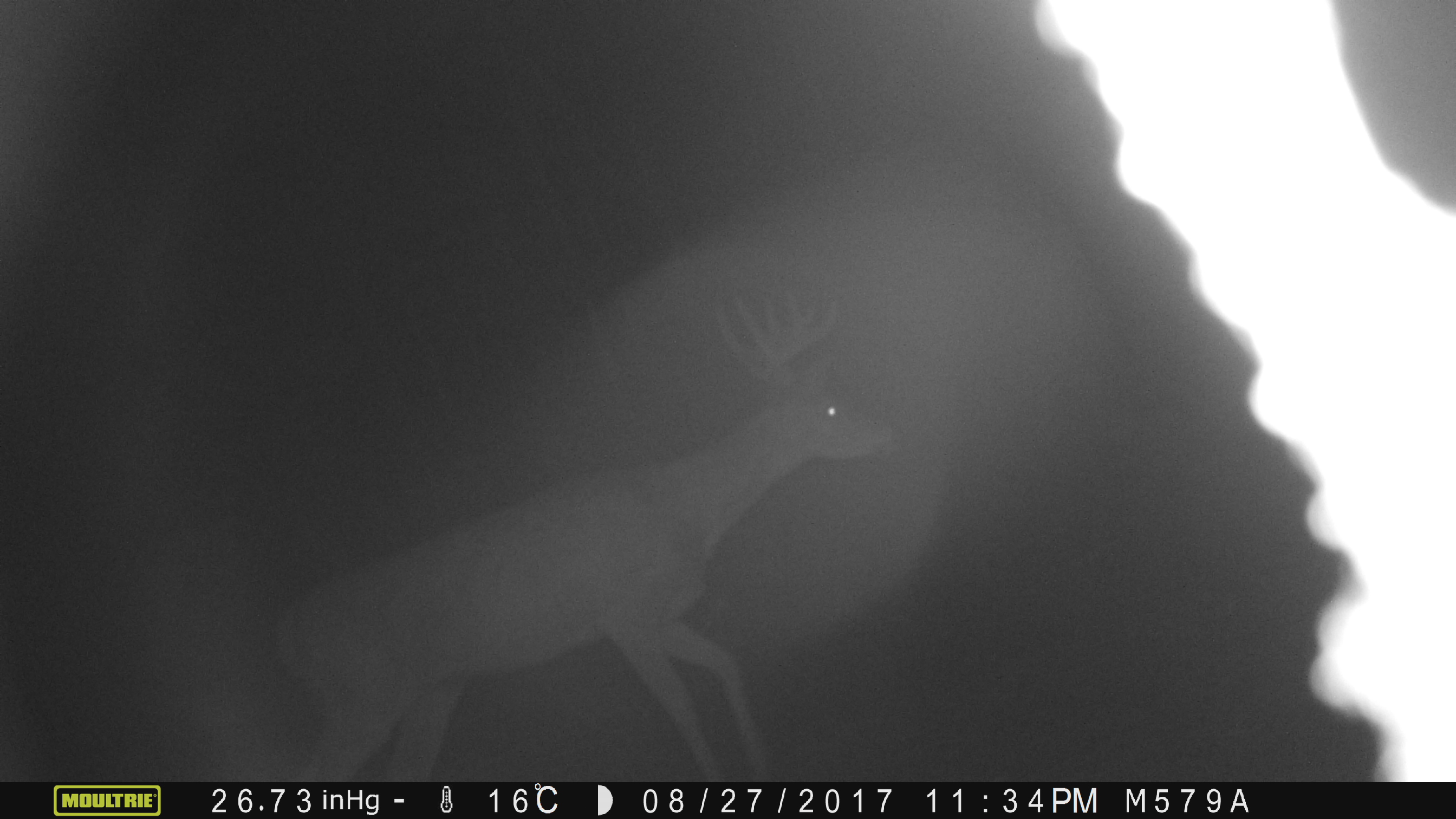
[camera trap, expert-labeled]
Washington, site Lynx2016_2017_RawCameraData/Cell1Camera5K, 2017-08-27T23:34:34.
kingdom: Animalia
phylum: Chordata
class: Mammalia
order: Artiodactyla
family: Cervidae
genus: Odocoileus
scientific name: Odocoileus virginianus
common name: white-tailed deer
Odocoileus virginianus (white-tailed deer). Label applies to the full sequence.